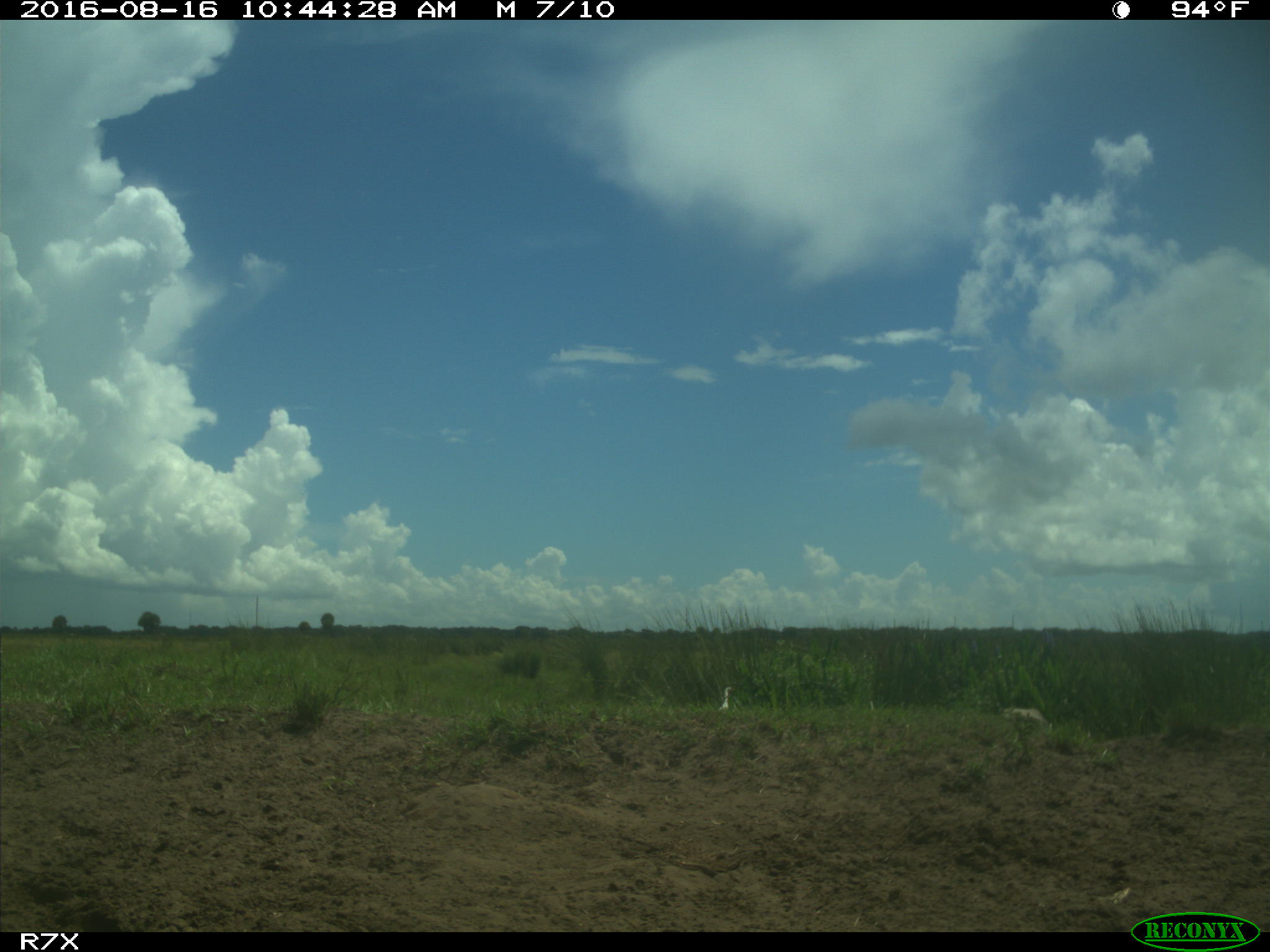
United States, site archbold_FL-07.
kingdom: Animalia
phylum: Chordata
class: Aves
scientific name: Aves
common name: birds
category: unidentified bird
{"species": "unidentified bird (birds) (Aves)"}